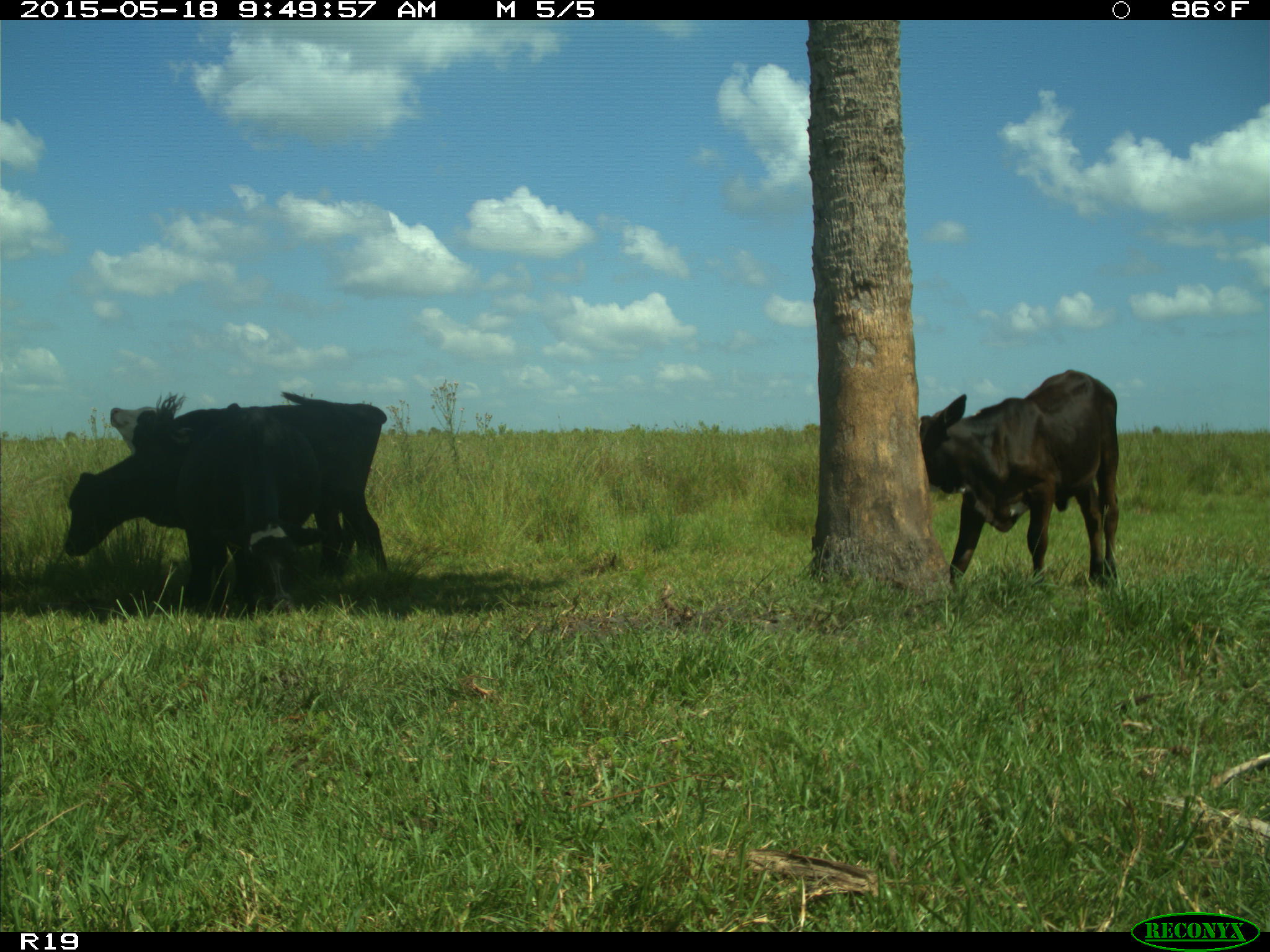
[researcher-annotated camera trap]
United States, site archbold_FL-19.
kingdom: Animalia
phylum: Chordata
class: Mammalia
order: Artiodactyla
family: Bovidae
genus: Bos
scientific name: Bos taurus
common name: domestic cow